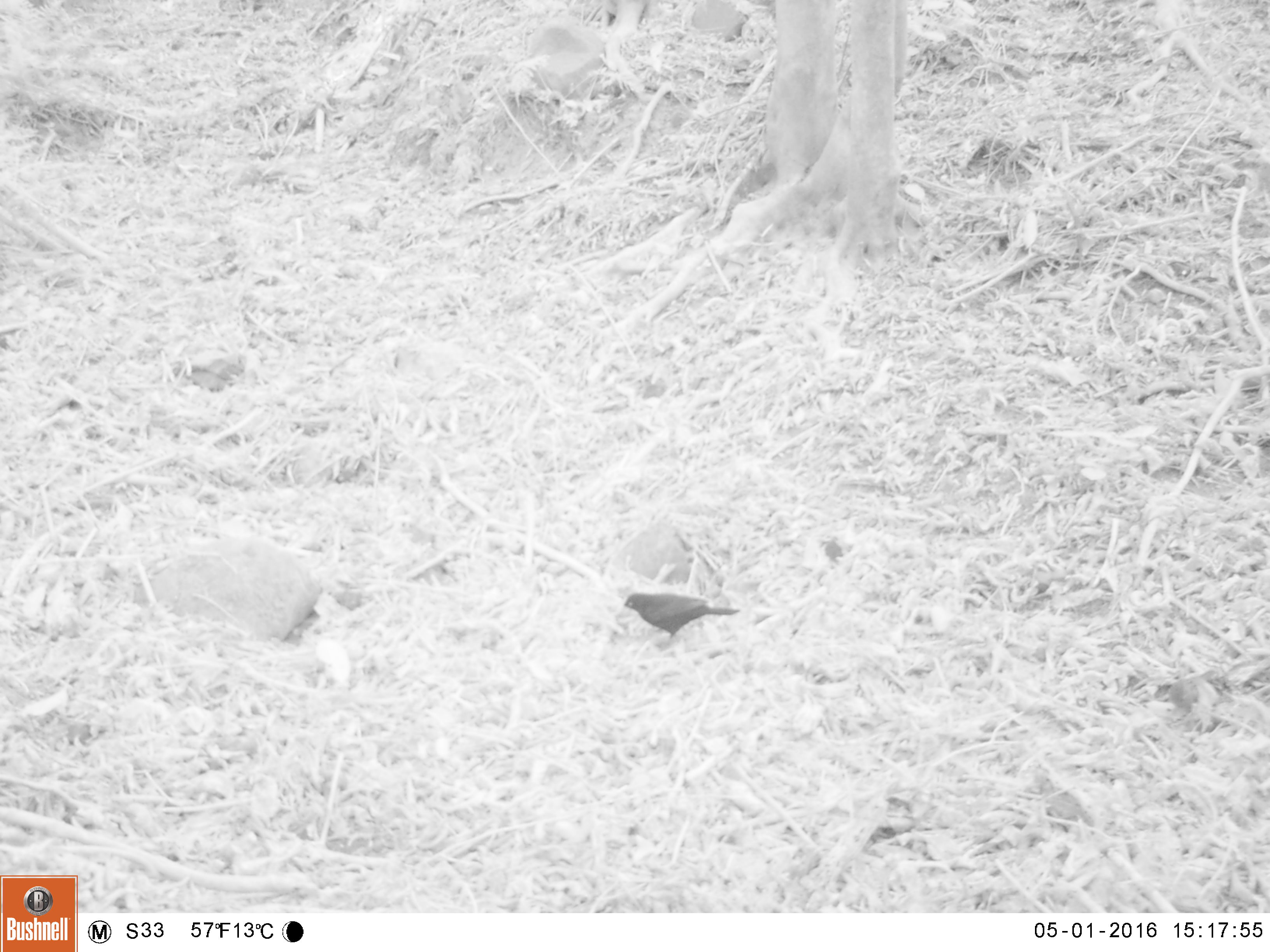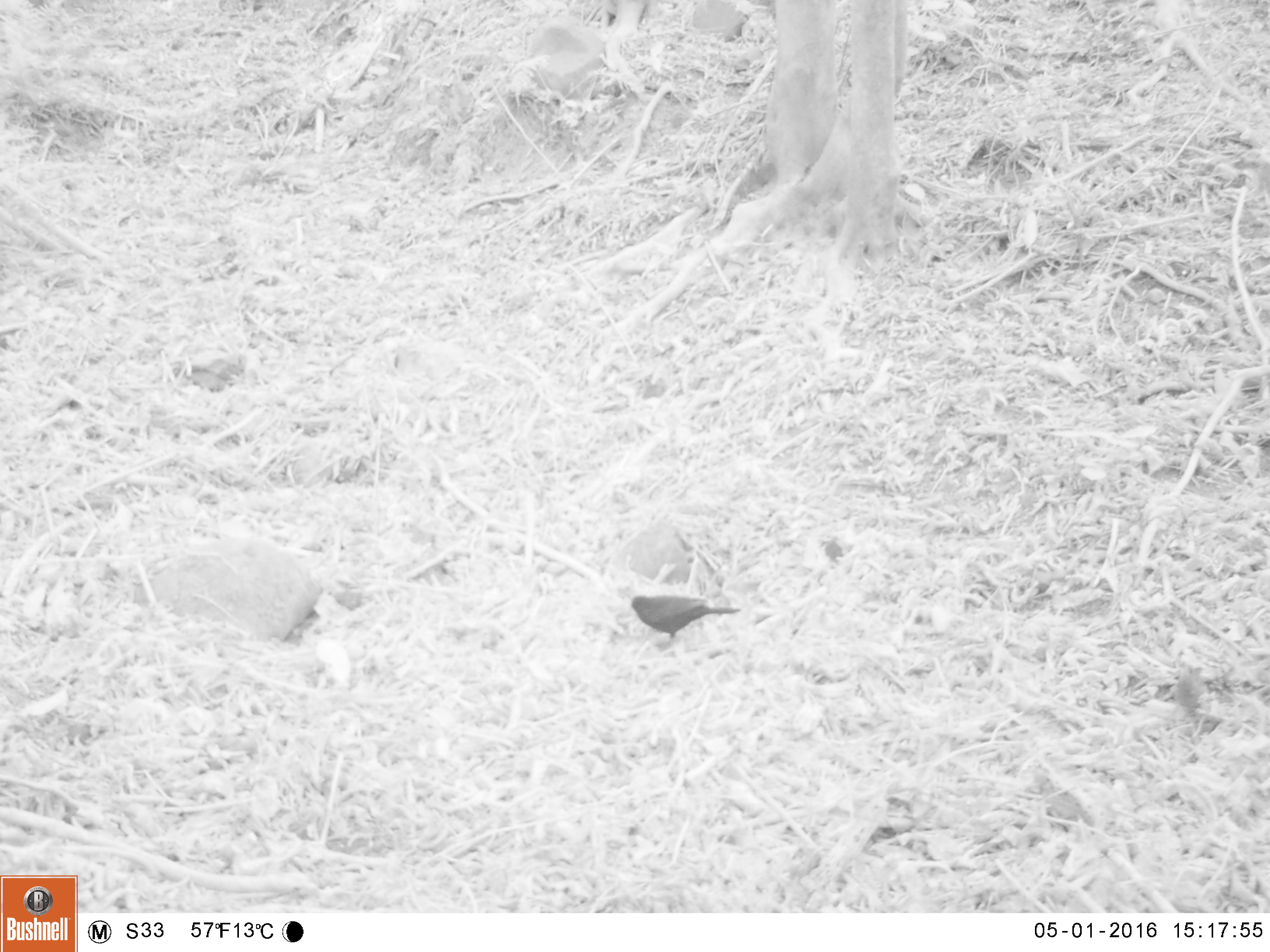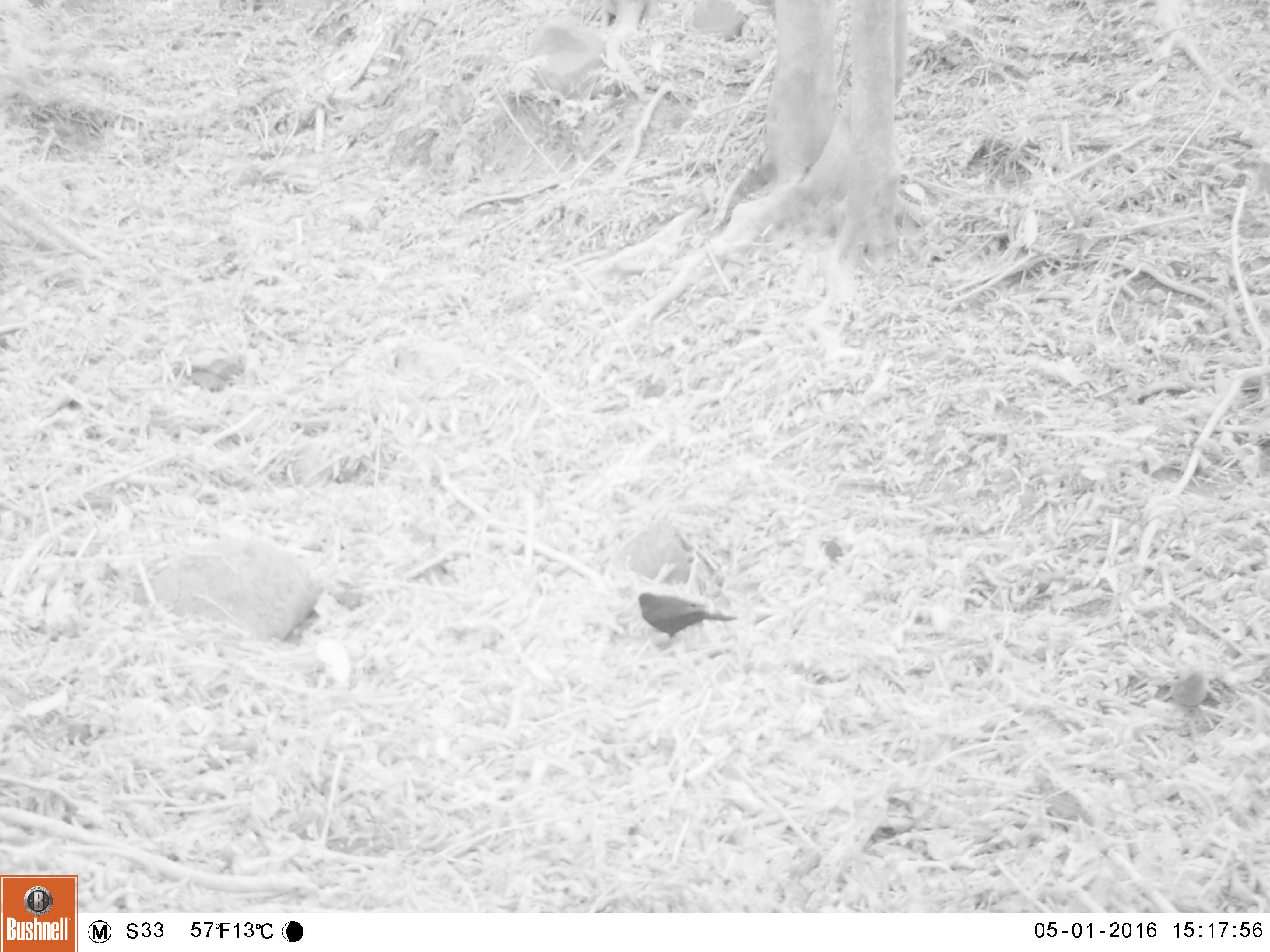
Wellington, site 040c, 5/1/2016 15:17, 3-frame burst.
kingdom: Animalia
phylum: Chordata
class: Aves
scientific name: Aves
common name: bird